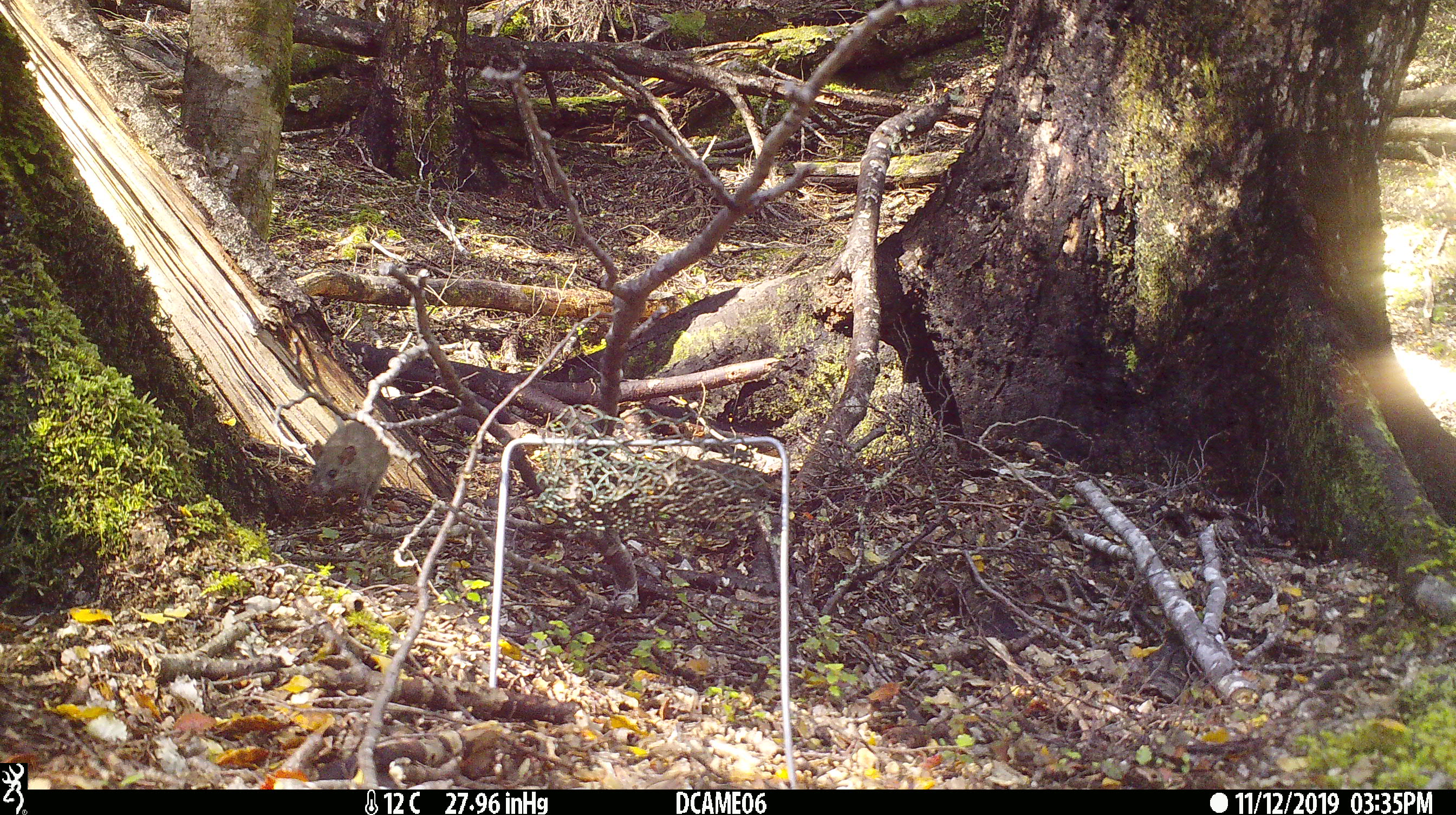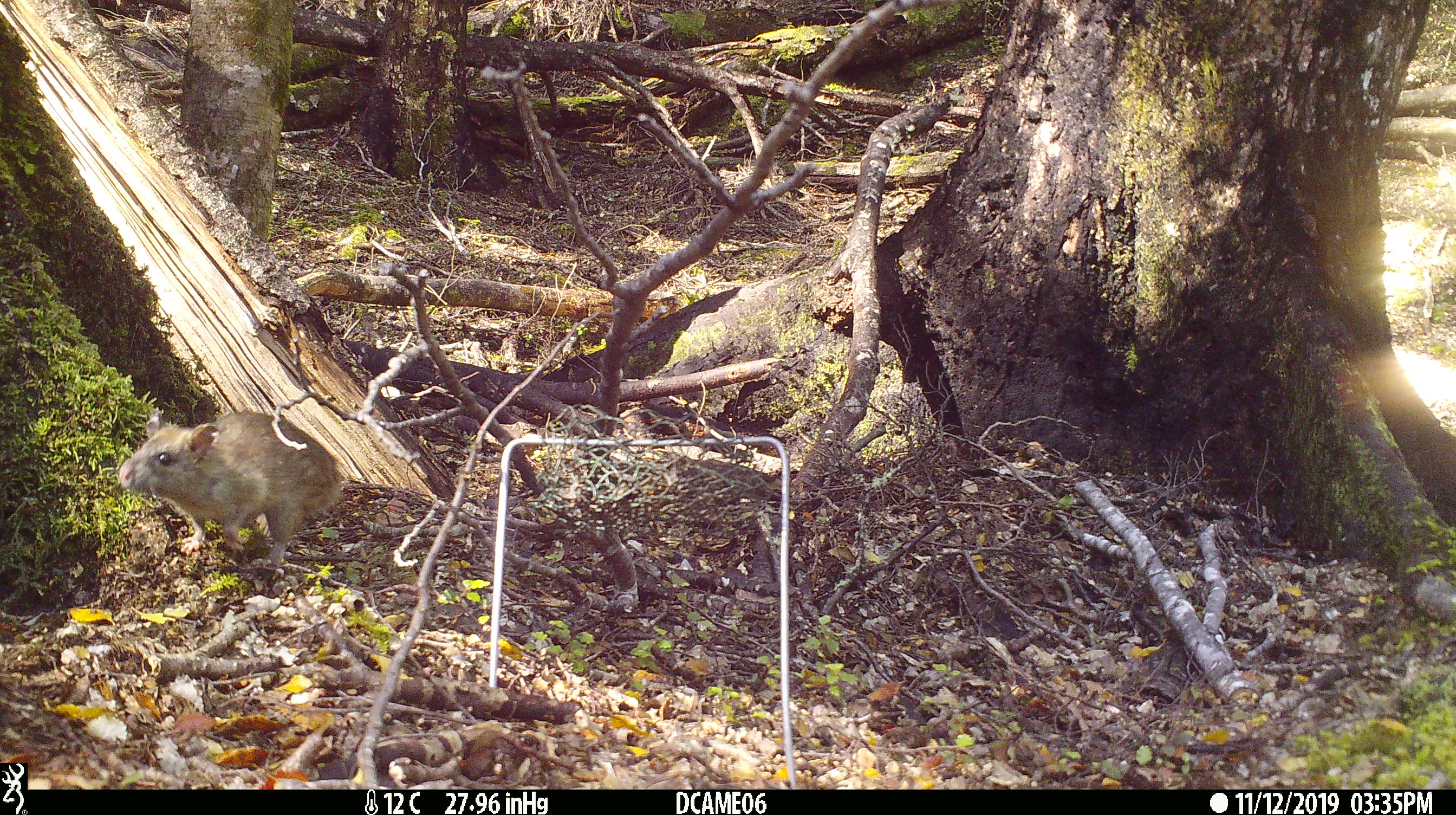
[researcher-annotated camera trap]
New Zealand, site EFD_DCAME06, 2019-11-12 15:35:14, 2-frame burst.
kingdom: Animalia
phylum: Chordata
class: Mammalia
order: Rodentia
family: Muridae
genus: Rattus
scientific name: Rattus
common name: rat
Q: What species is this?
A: Rat (Rattus).